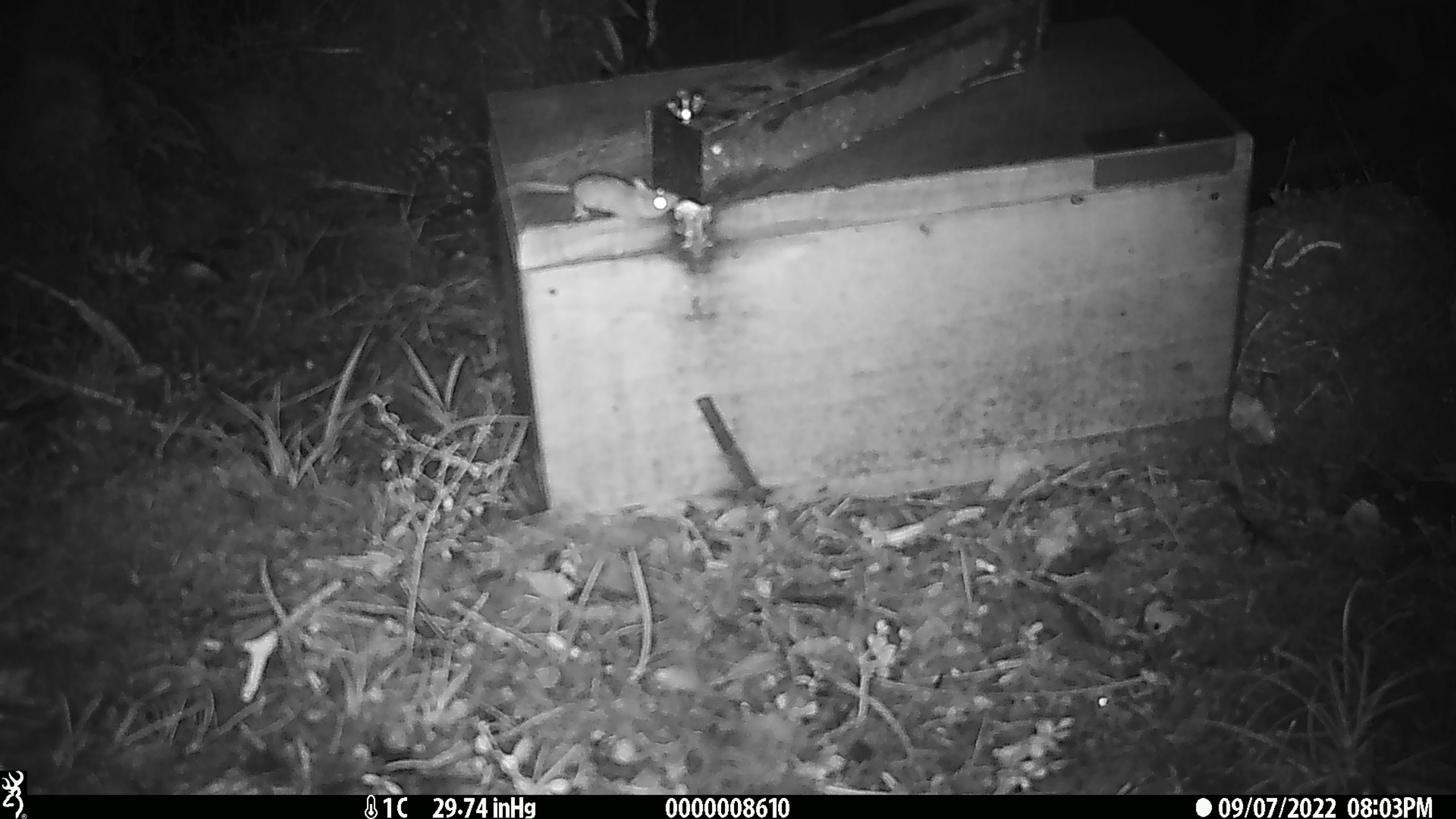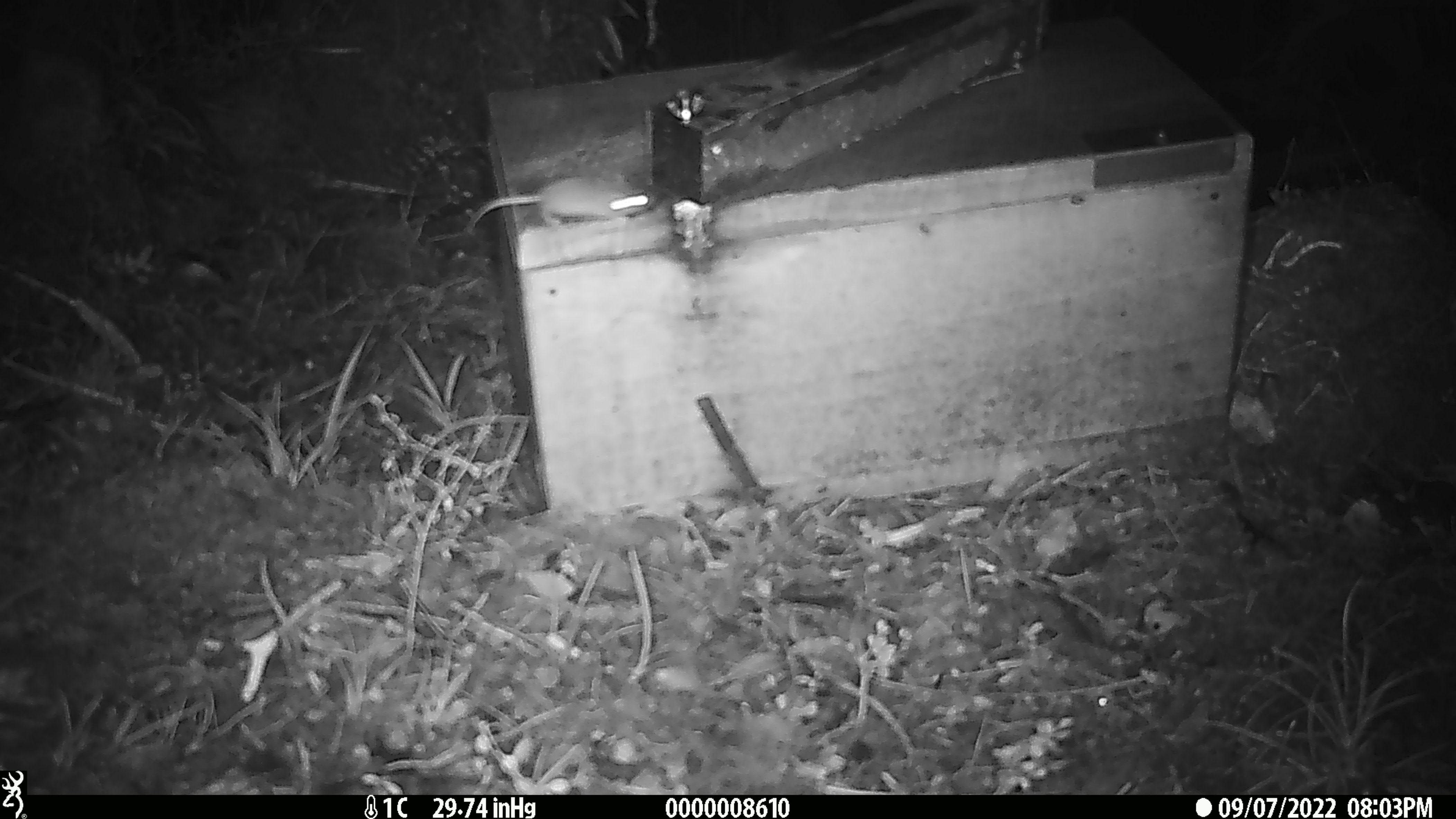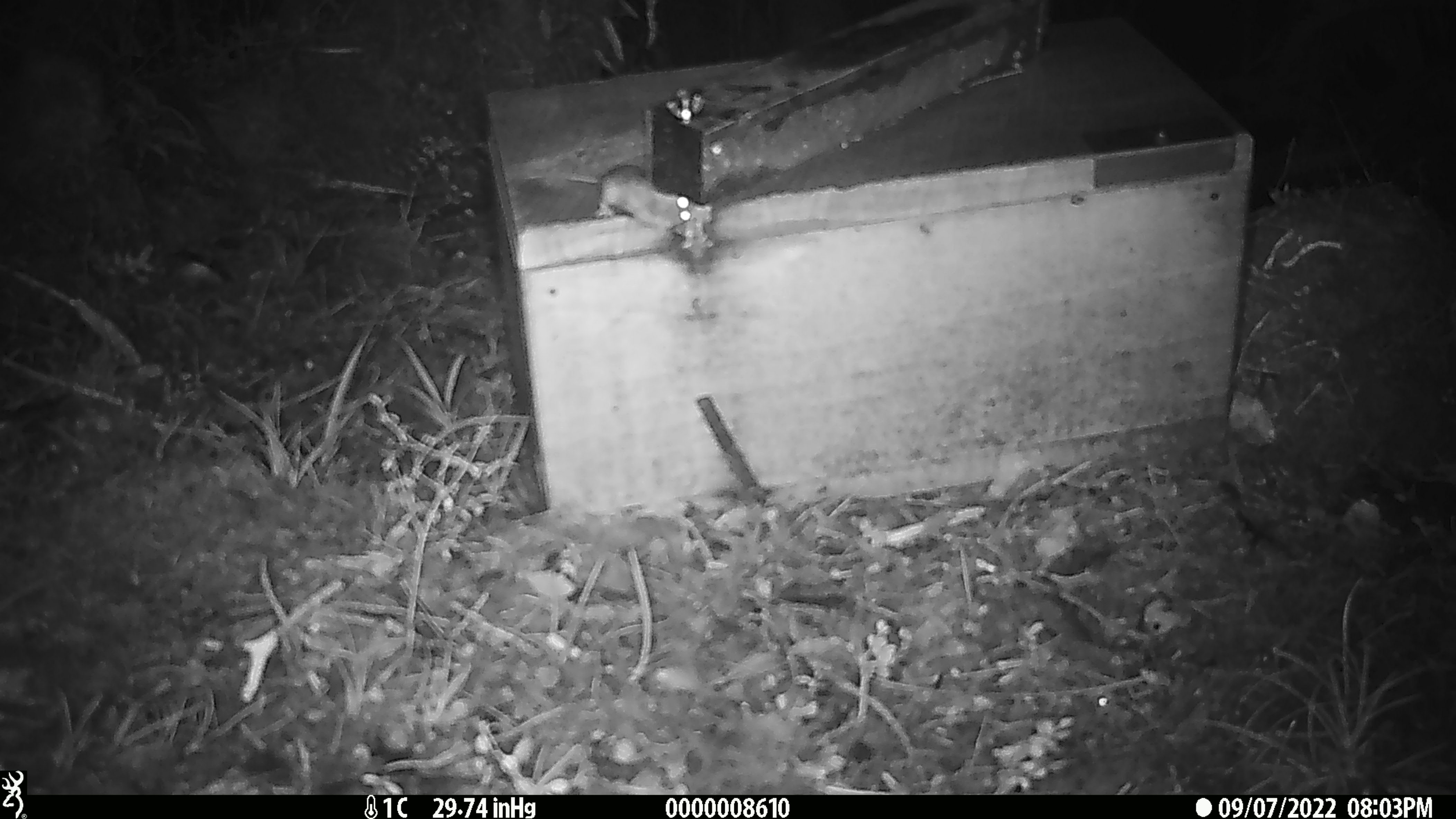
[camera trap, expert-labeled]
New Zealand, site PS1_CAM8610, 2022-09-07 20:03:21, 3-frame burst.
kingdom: Animalia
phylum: Chordata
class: Mammalia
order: Rodentia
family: Muridae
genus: Mus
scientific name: Mus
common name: mouse